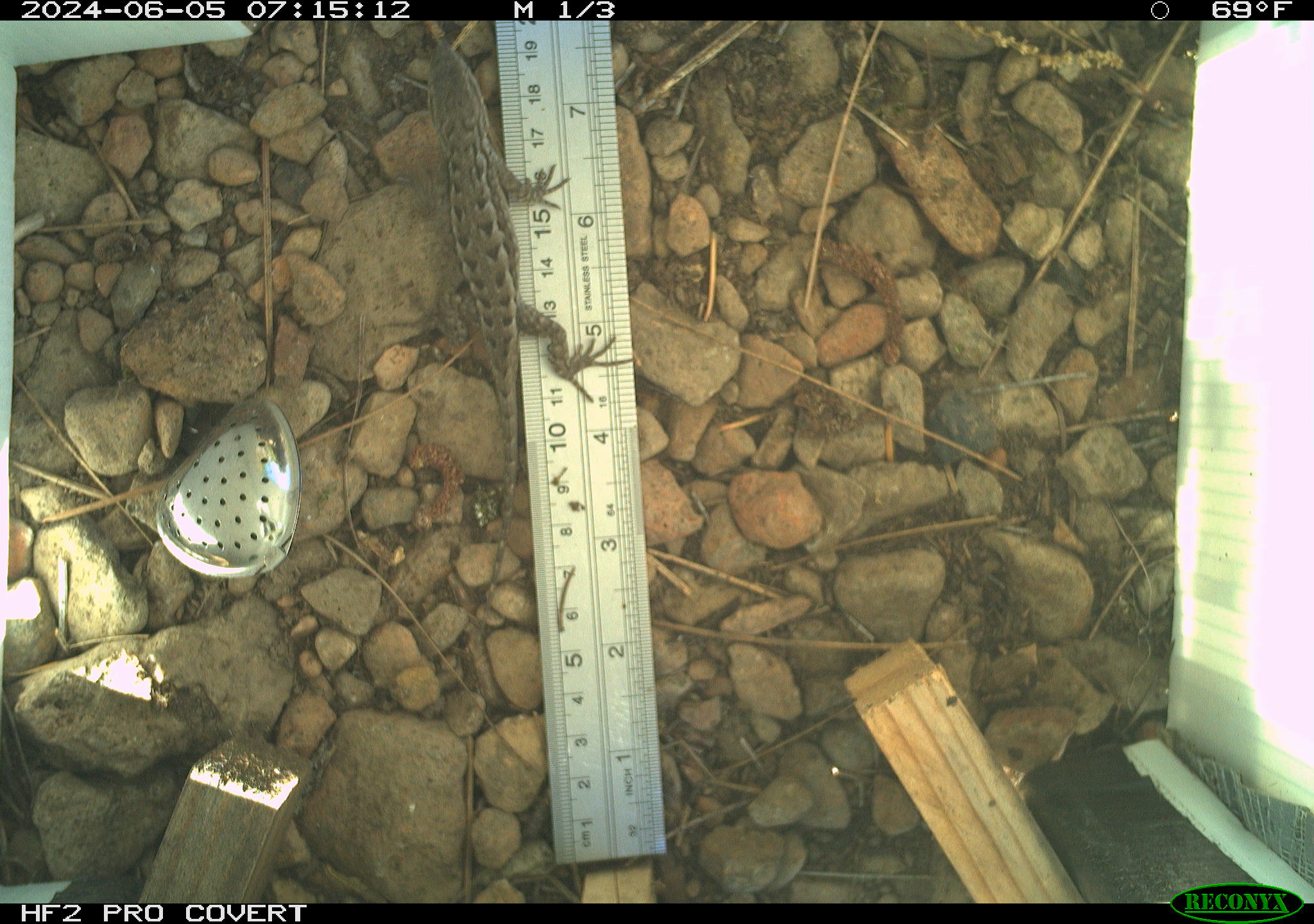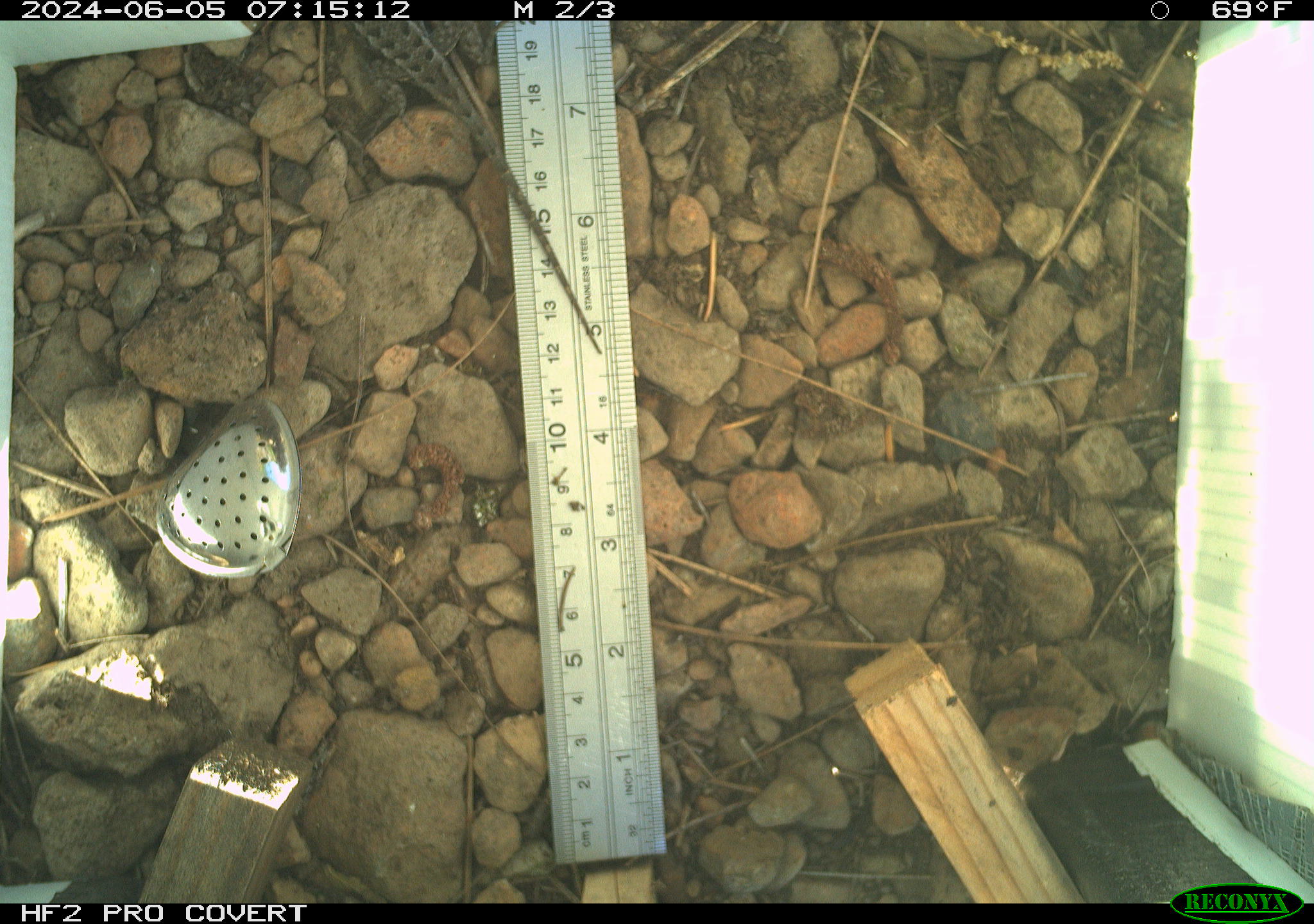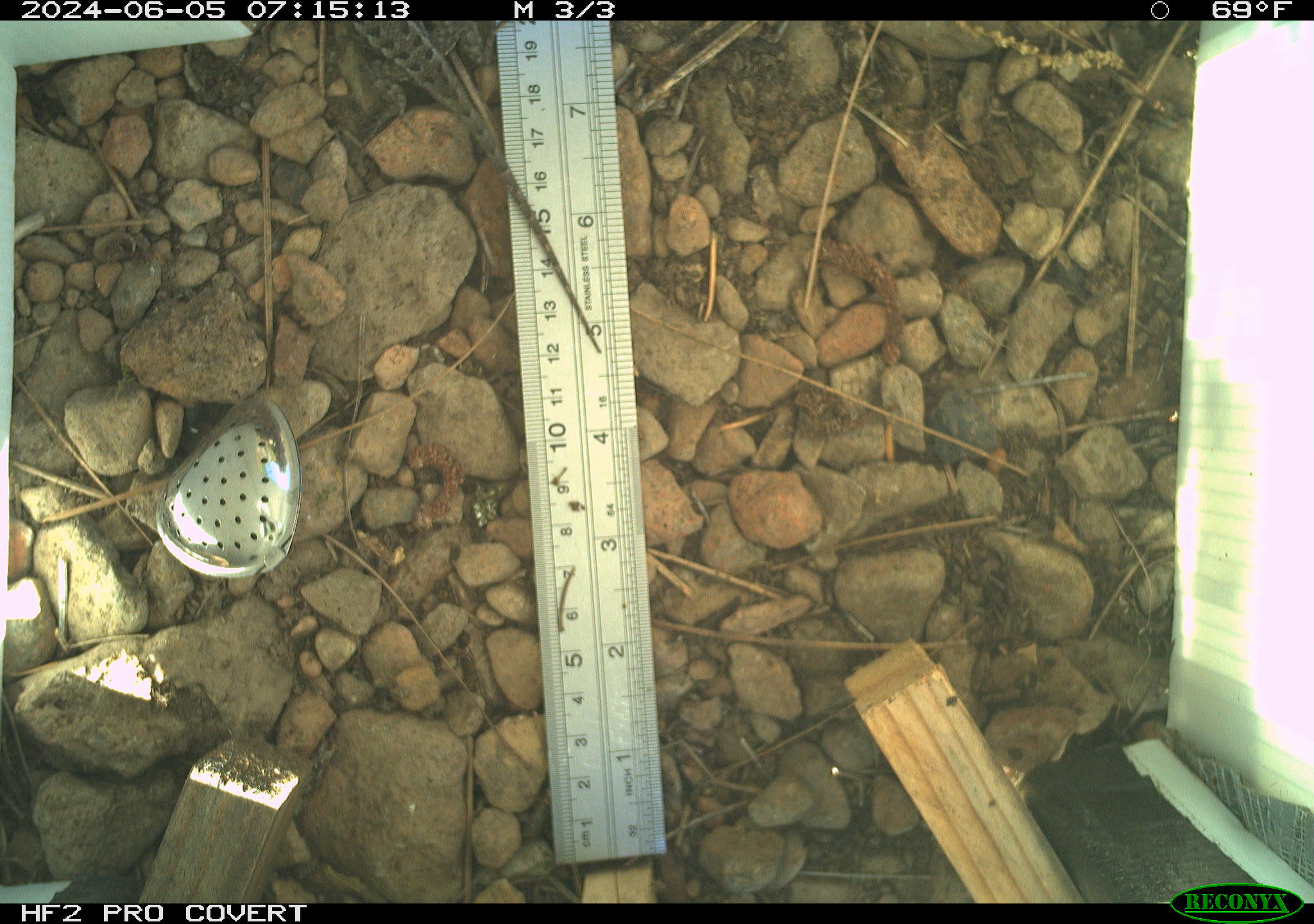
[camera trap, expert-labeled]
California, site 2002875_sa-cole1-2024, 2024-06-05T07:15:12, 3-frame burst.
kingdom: Animalia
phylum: Chordata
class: Reptilia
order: Squamata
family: Phrynosomatidae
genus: Sceloporus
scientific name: Sceloporus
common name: spiny lizards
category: sceloporus species